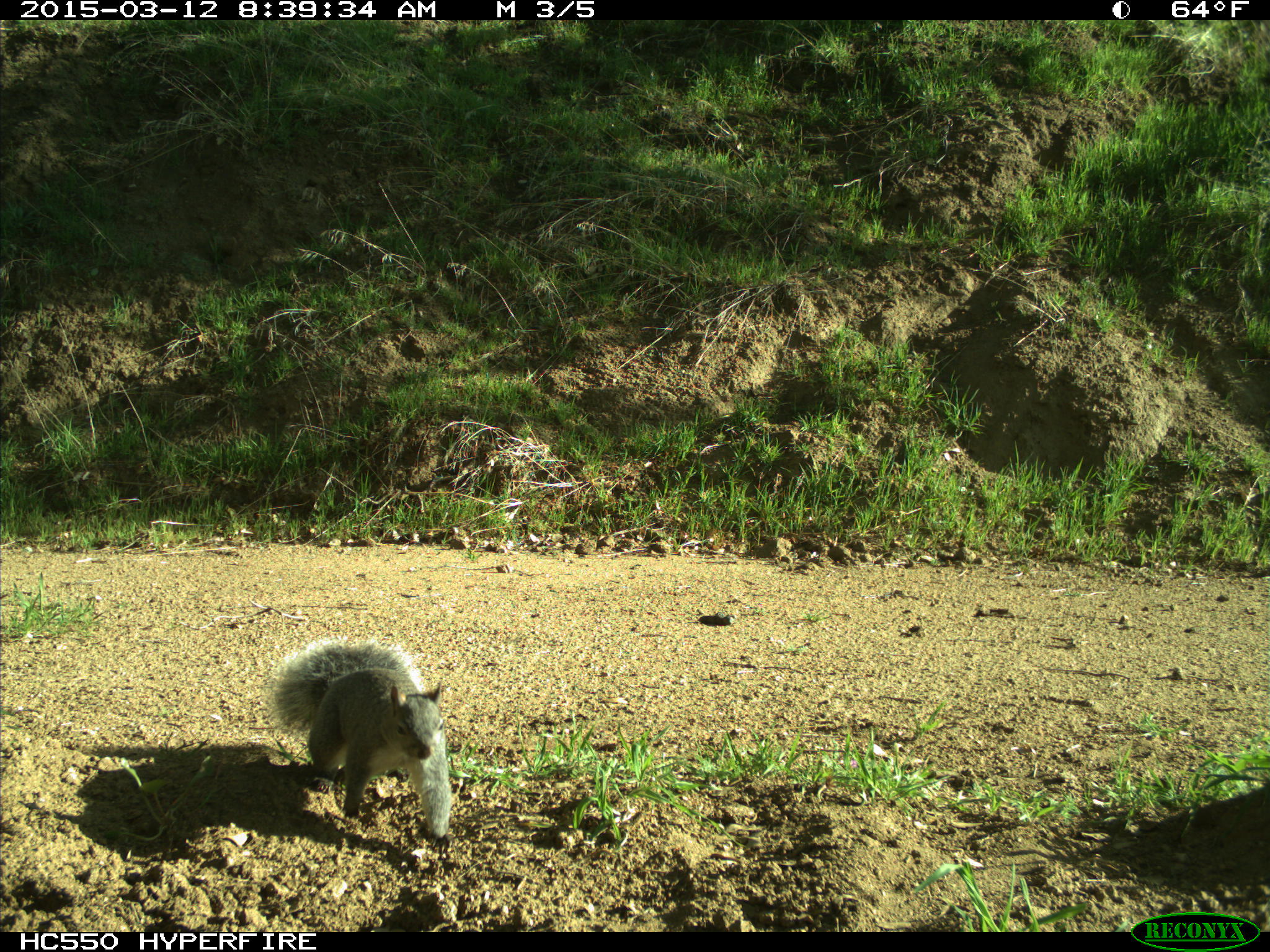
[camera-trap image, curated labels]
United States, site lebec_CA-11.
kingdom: Animalia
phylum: Chordata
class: Mammalia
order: Rodentia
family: Sciuridae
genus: Sciurus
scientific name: Sciurus carolinensis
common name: eastern gray squirrel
Sciurus carolinensis (eastern gray squirrel).